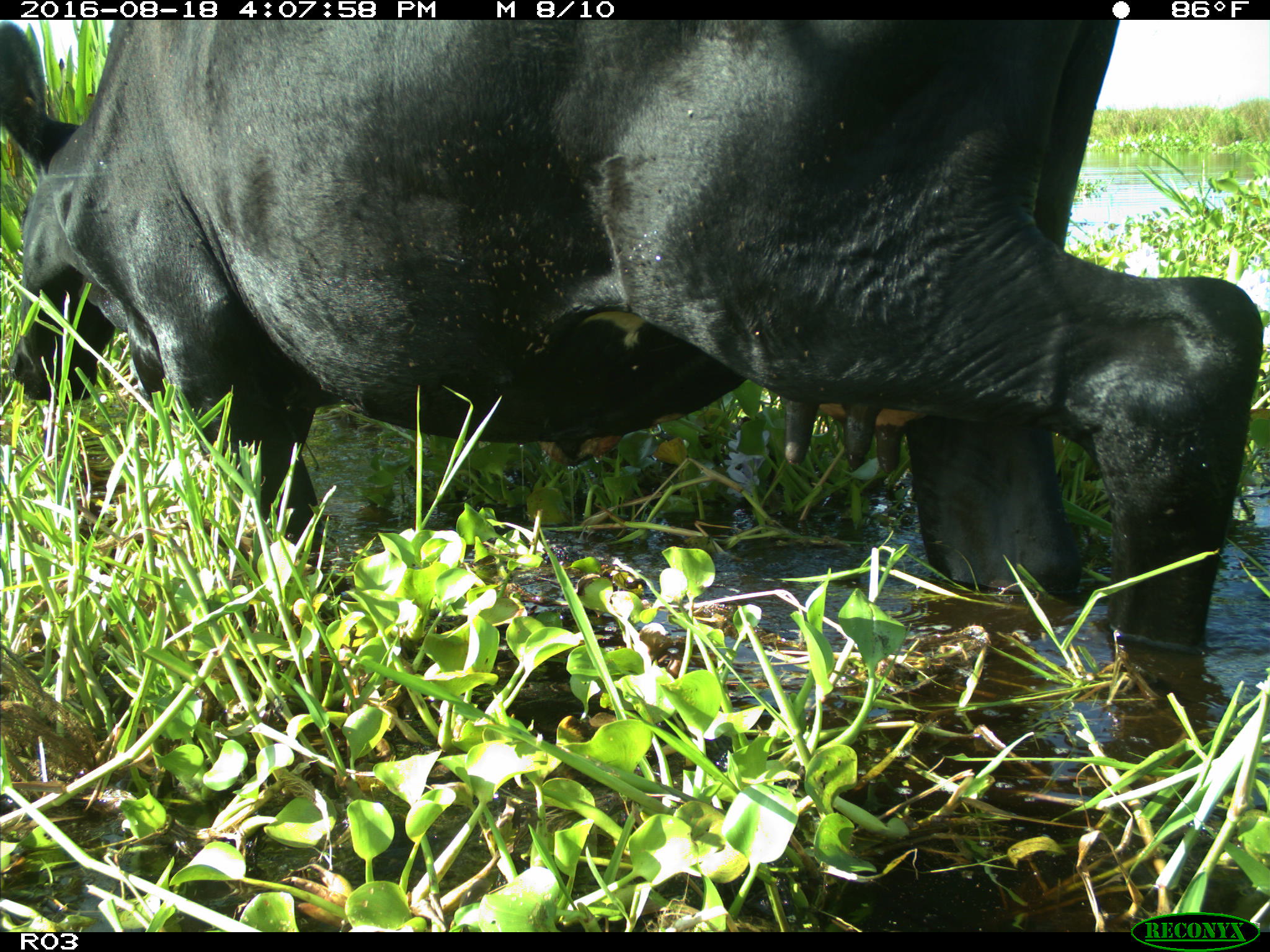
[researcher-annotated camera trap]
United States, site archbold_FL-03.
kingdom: Animalia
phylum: Chordata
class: Mammalia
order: Artiodactyla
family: Bovidae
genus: Bos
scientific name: Bos taurus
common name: domestic cow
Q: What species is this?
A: Bos taurus (domestic cow).